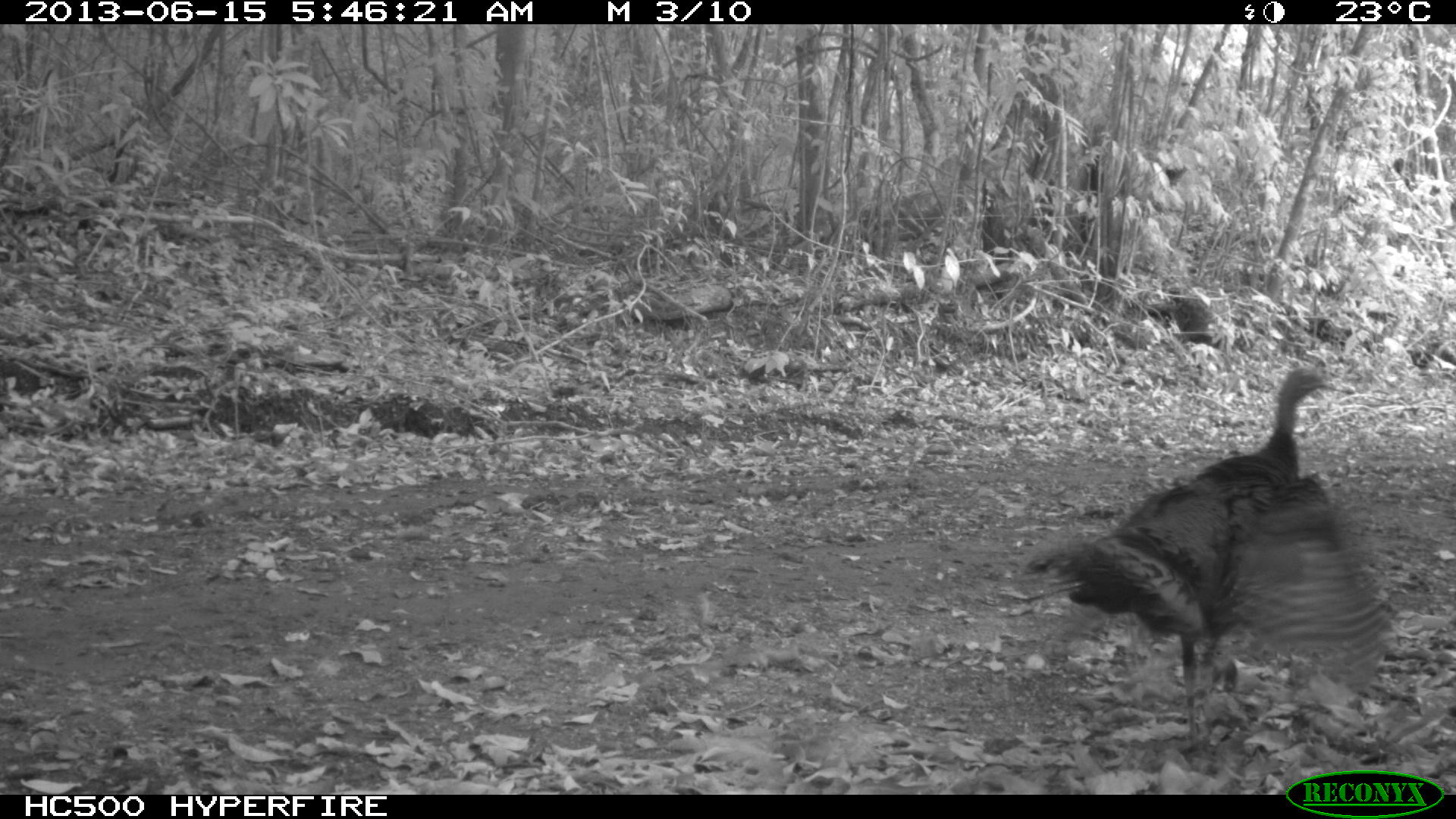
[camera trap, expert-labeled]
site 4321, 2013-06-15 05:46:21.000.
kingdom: Animalia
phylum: Chordata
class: Aves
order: Galliformes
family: Phasianidae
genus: Meleagris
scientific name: Meleagris ocellata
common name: ocellated turkey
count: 2